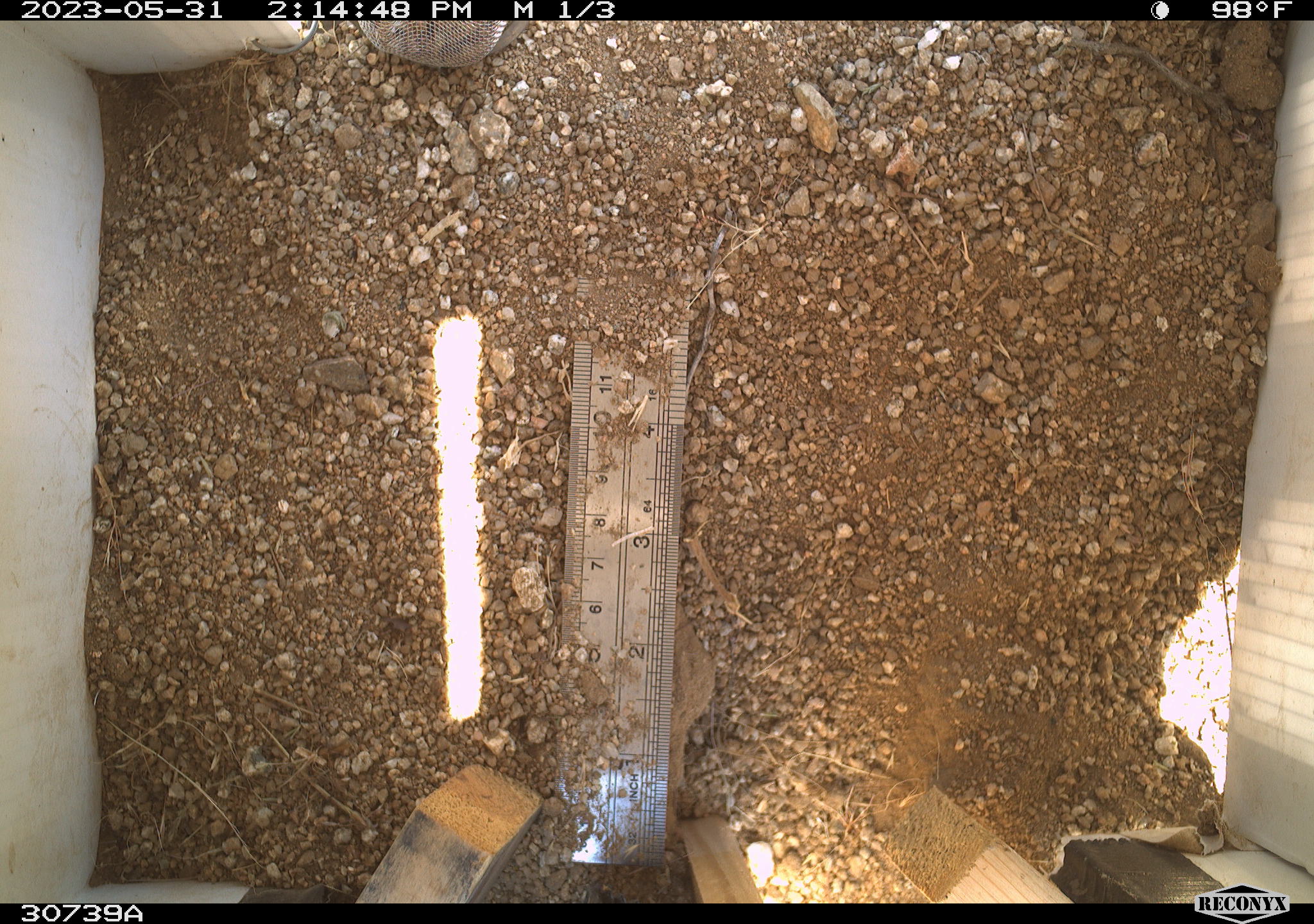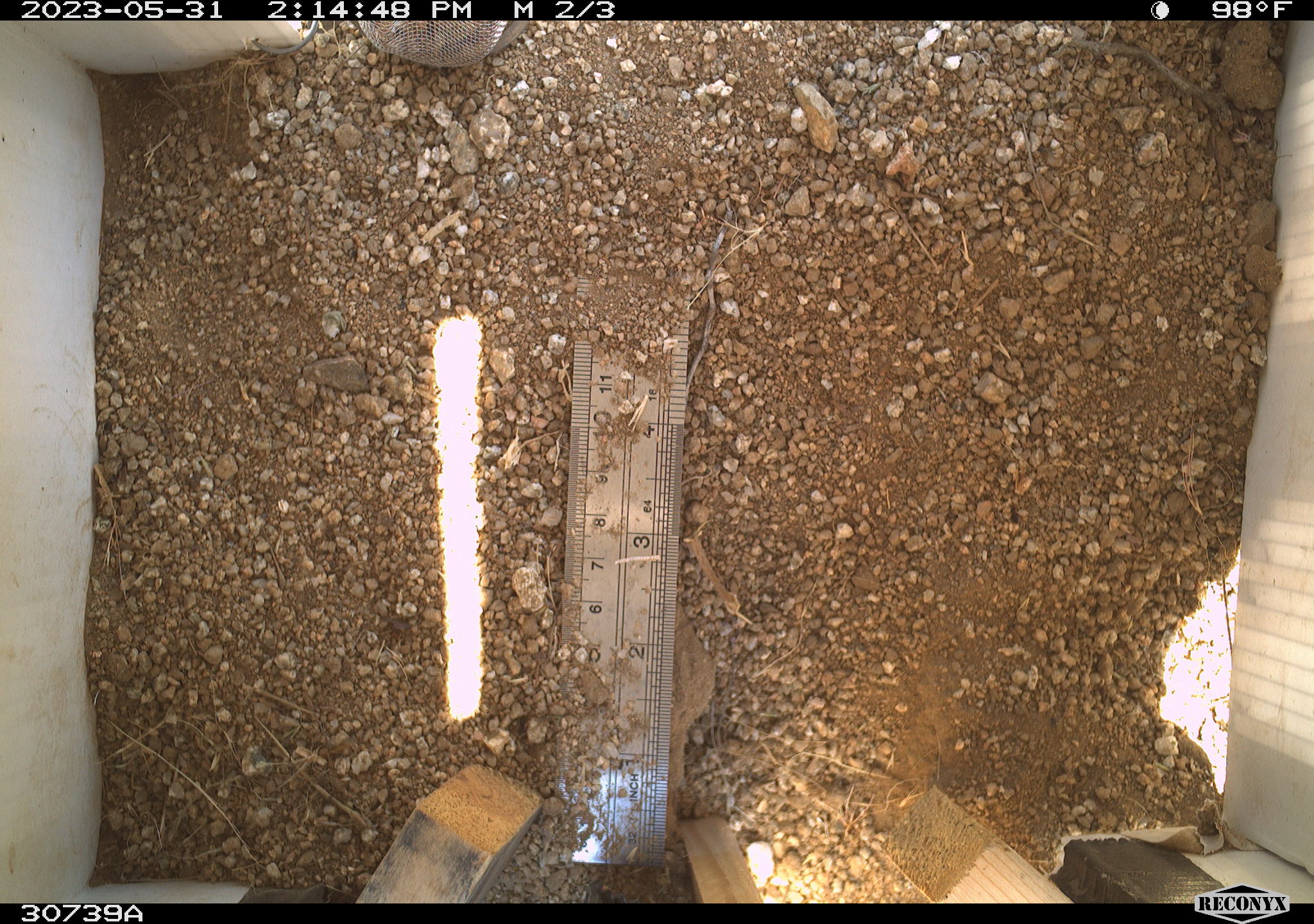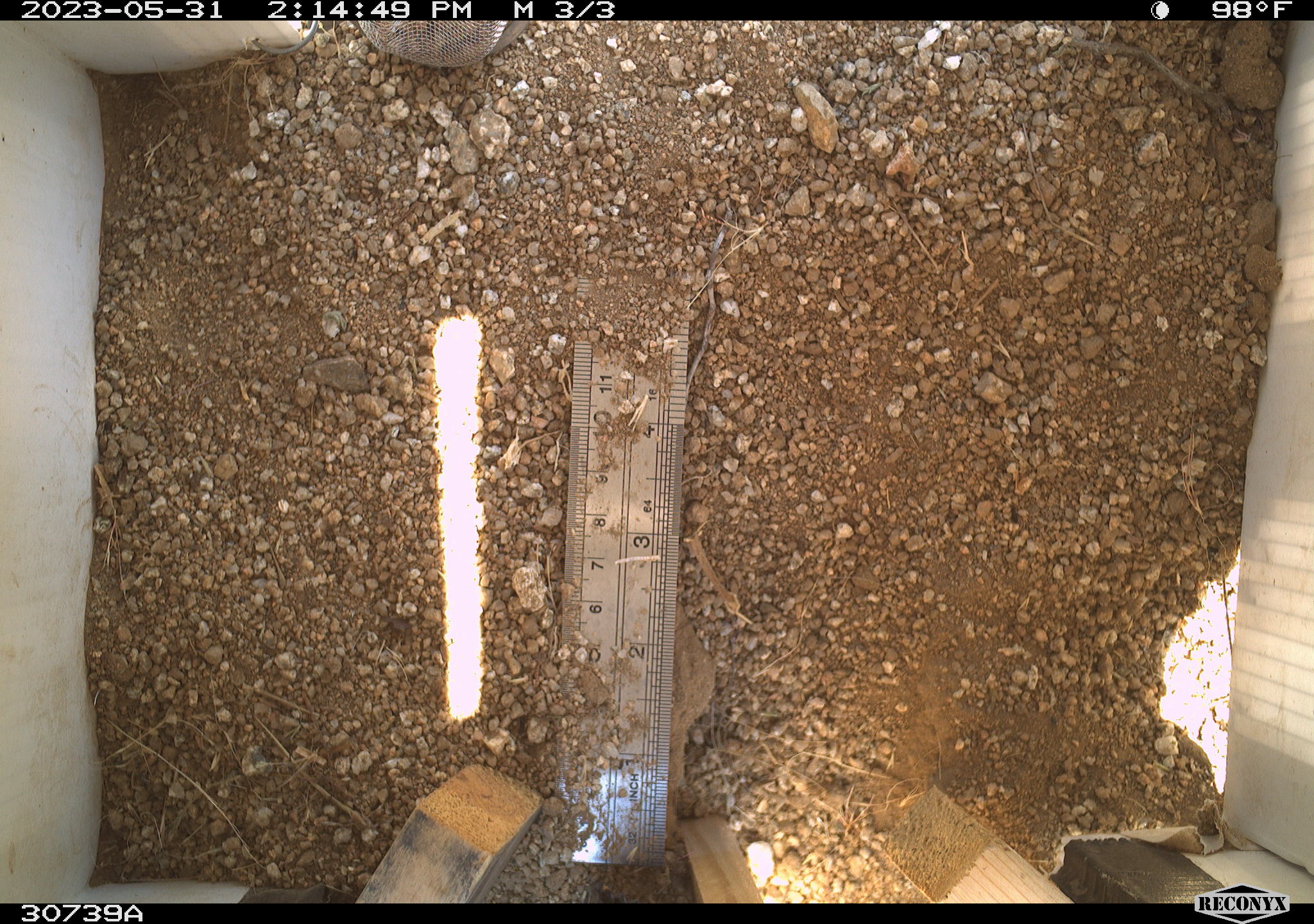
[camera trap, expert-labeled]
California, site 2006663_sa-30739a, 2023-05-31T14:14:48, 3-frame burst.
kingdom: Animalia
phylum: Chordata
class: Mammalia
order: Rodentia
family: Sciuridae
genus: Ammospermophilus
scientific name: Ammospermophilus leucurus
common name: white-tailed antelope squirrel